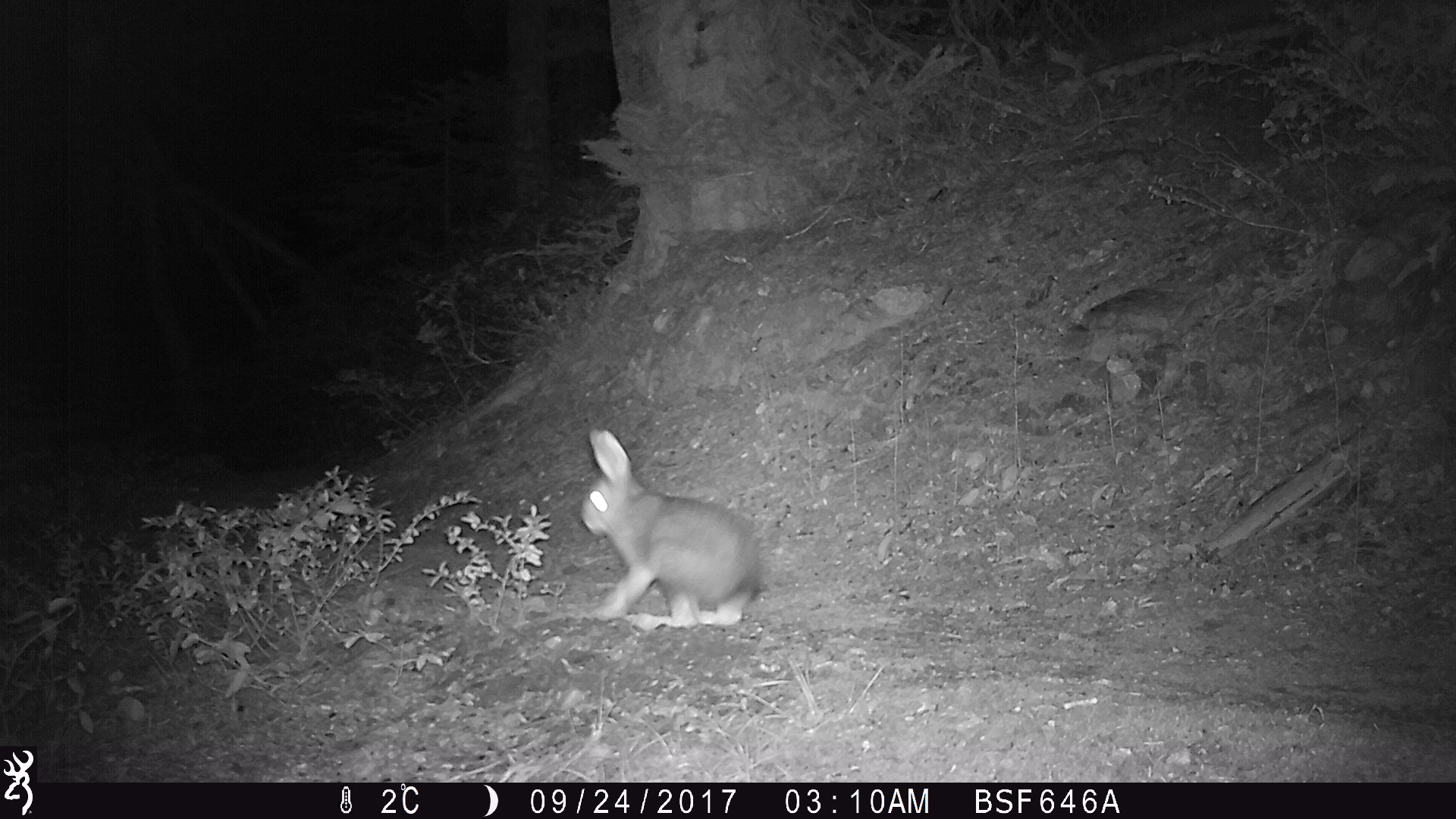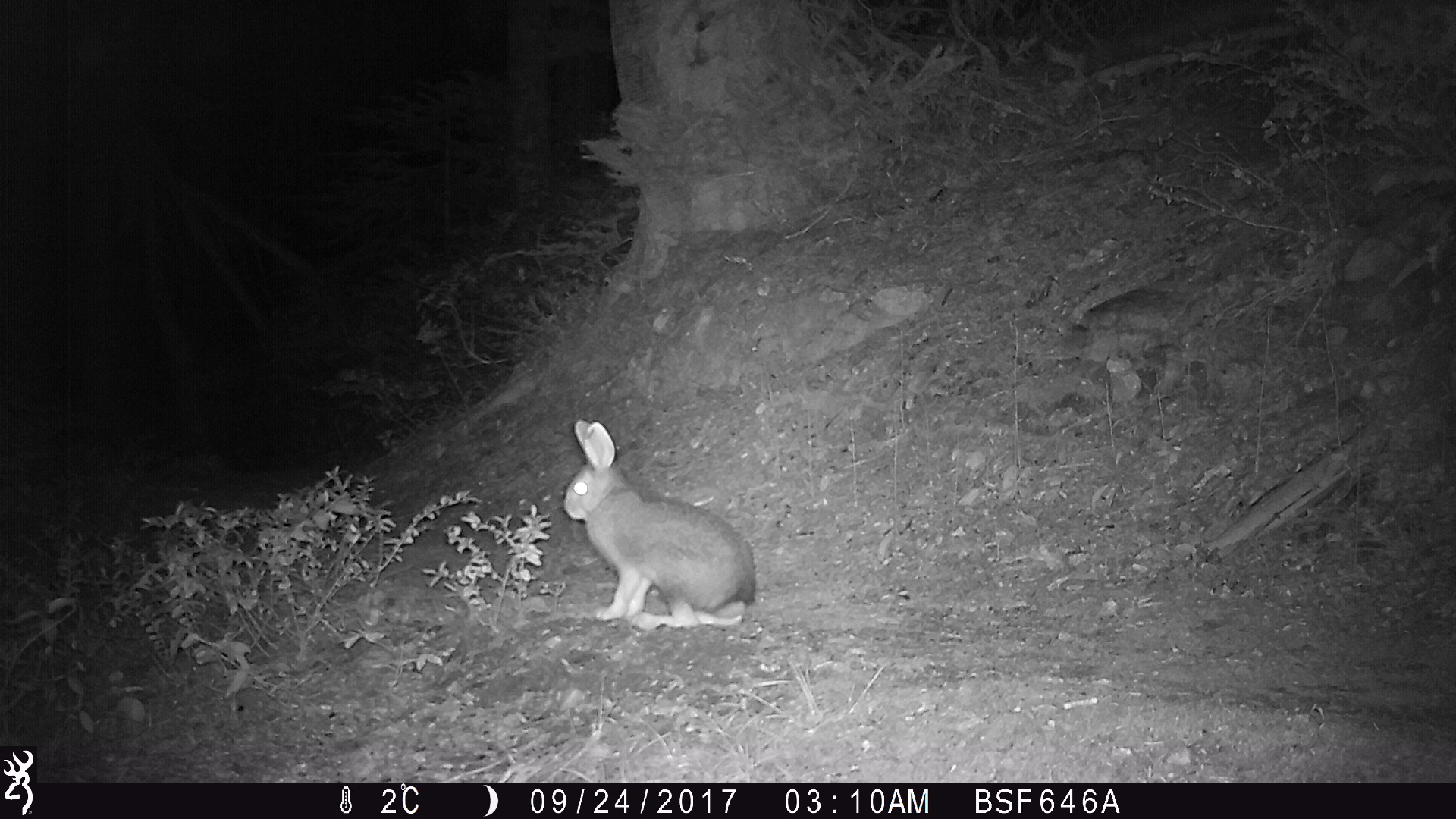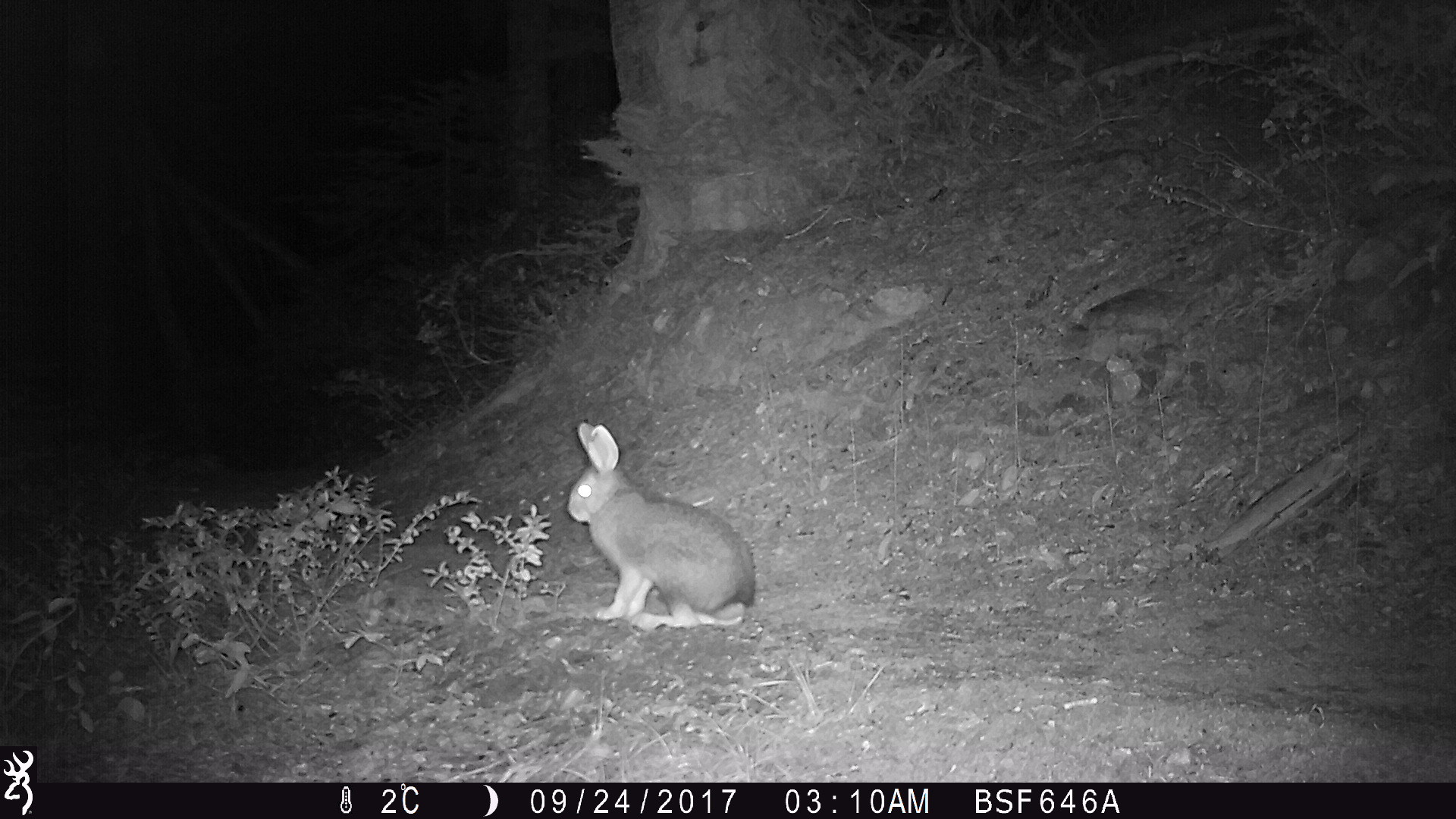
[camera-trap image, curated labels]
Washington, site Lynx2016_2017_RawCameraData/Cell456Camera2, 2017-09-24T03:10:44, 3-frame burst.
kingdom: Animalia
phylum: Chordata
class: Mammalia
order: Lagomorpha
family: Leporidae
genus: Lepus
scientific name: Lepus americanus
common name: snowshoe hare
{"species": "Lepus americanus (snowshoe hare)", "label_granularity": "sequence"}